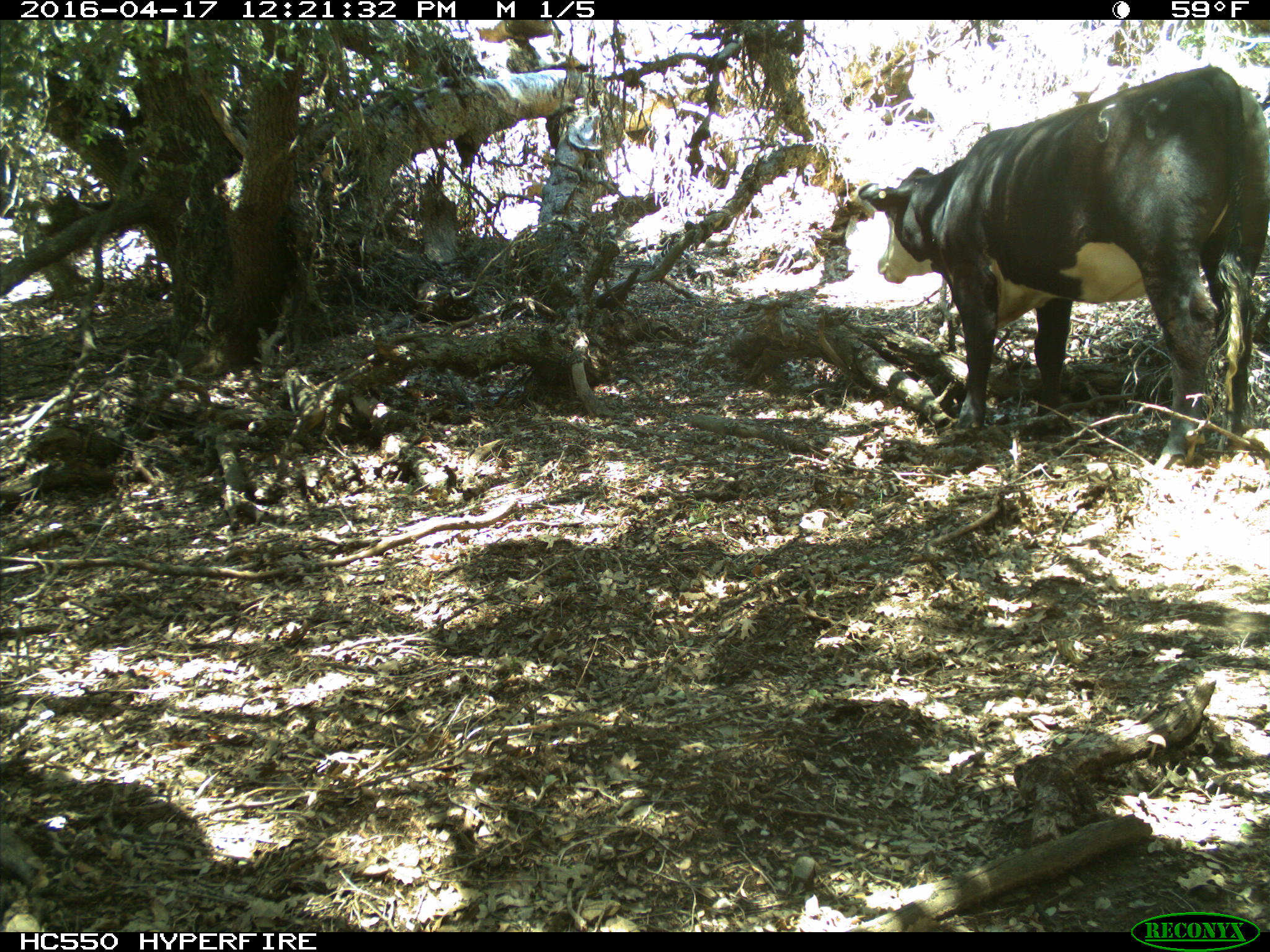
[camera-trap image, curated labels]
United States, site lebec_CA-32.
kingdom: Animalia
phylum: Chordata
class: Mammalia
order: Artiodactyla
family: Bovidae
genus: Bos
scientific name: Bos taurus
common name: domestic cow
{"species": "Bos taurus (domestic cow)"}